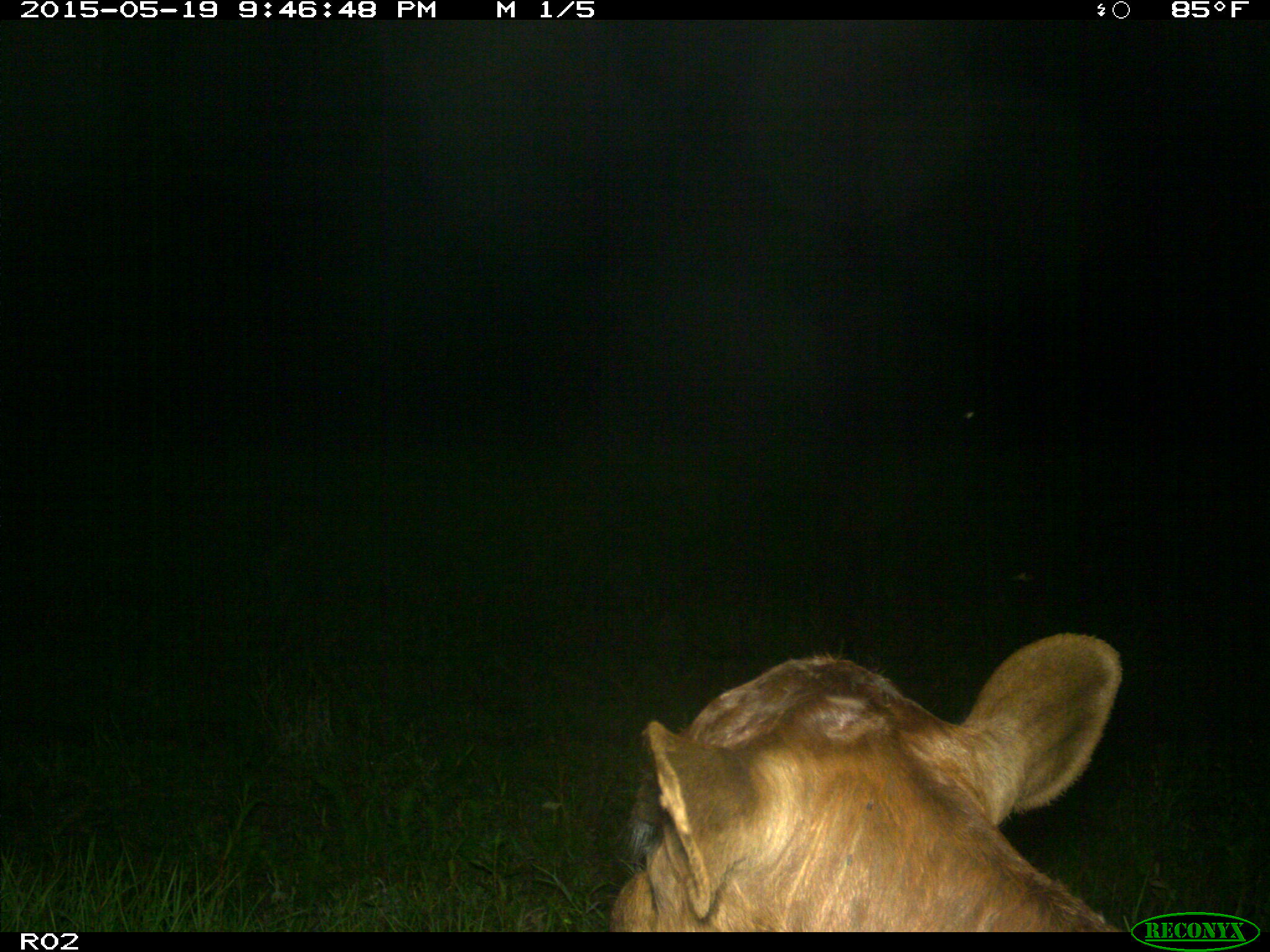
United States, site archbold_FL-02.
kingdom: Animalia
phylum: Chordata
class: Mammalia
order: Artiodactyla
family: Bovidae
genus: Bos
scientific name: Bos taurus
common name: domestic cow